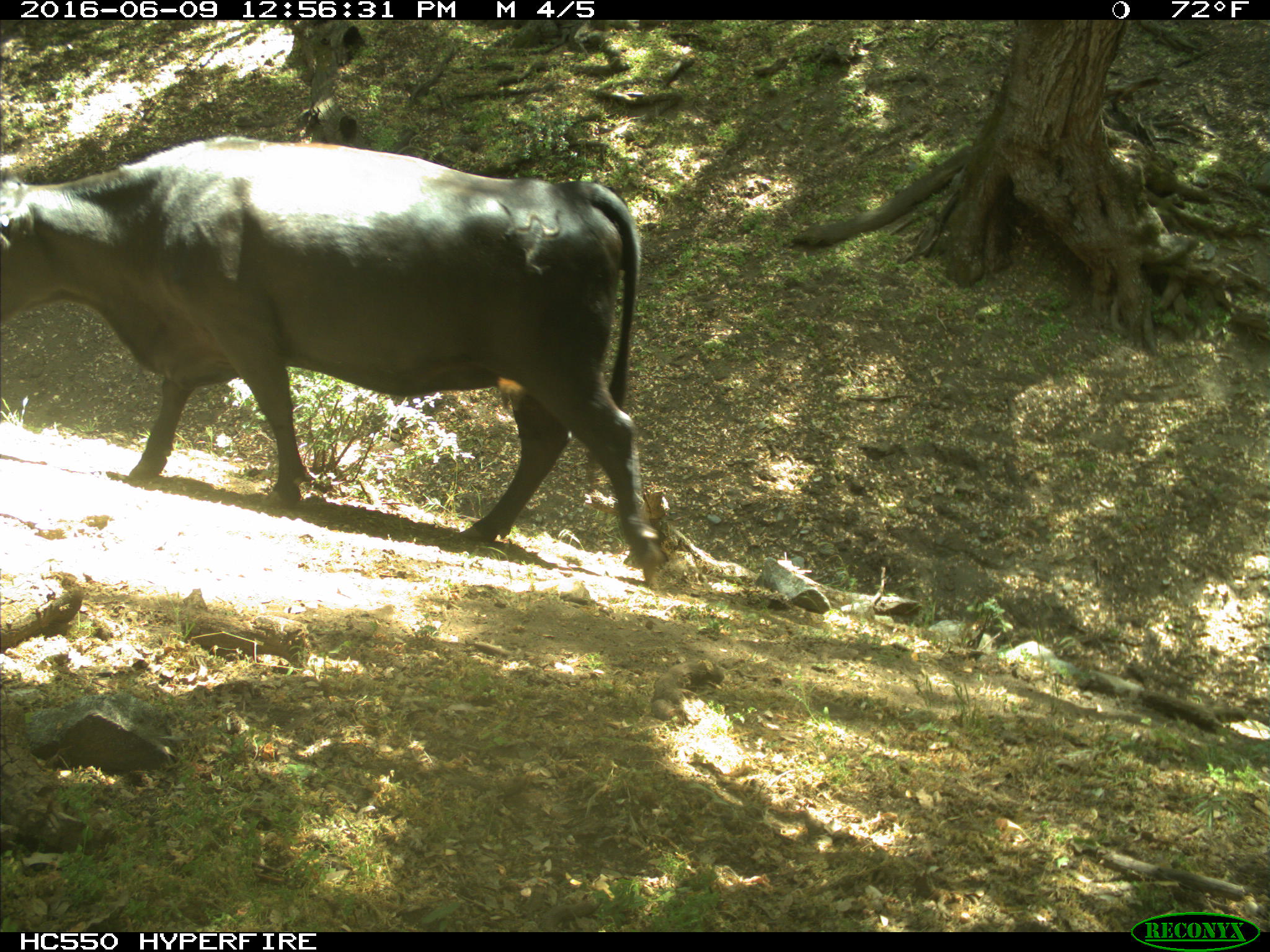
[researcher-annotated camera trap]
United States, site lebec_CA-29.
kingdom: Animalia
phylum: Chordata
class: Mammalia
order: Artiodactyla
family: Bovidae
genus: Bos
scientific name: Bos taurus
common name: domestic cow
Bos taurus (domestic cow).